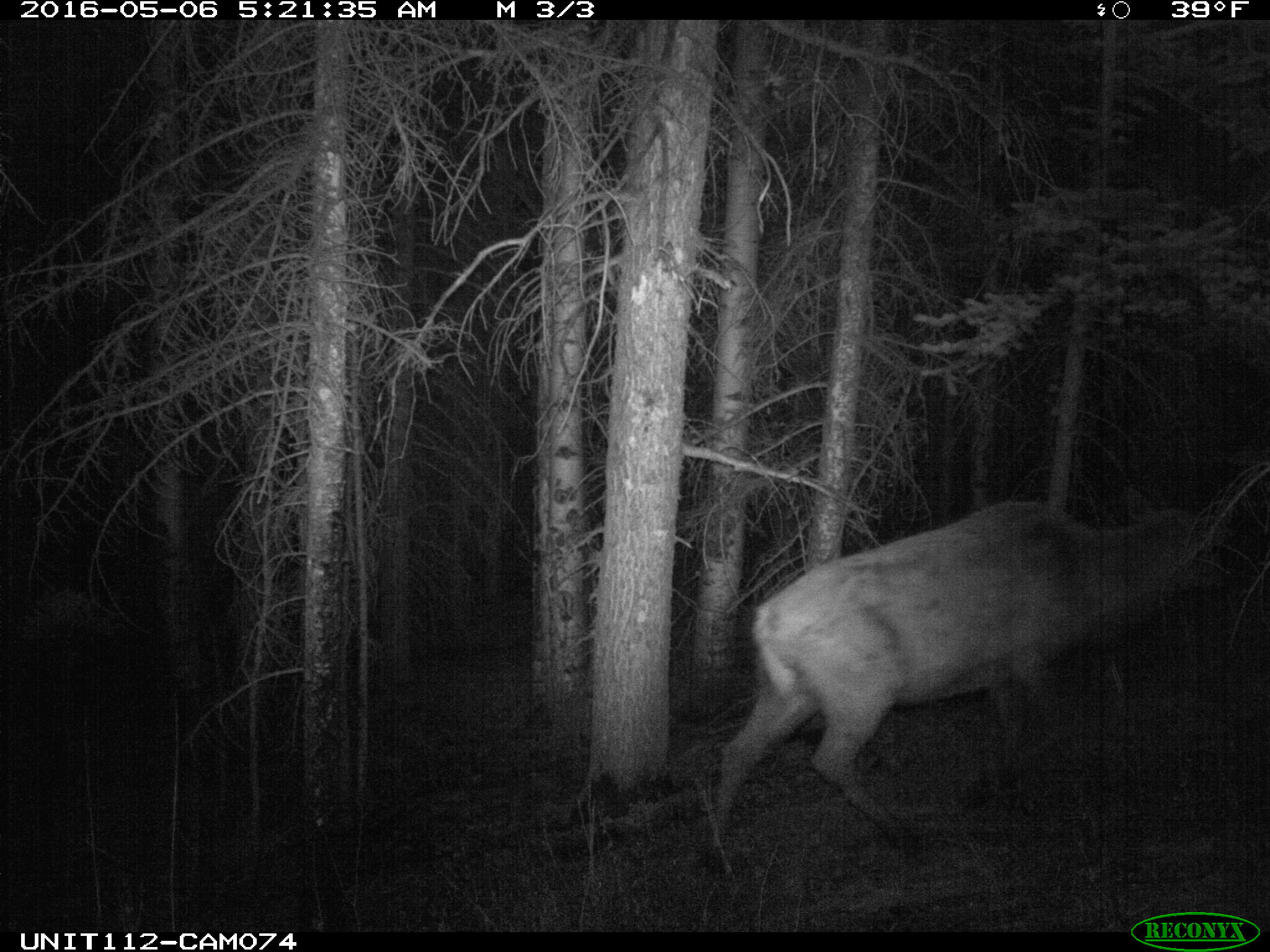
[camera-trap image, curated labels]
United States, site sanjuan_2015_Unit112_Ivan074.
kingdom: Animalia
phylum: Chordata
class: Mammalia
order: Artiodactyla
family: Cervidae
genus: Cervus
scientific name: Cervus elaphus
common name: red deer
Cervus elaphus (red deer).